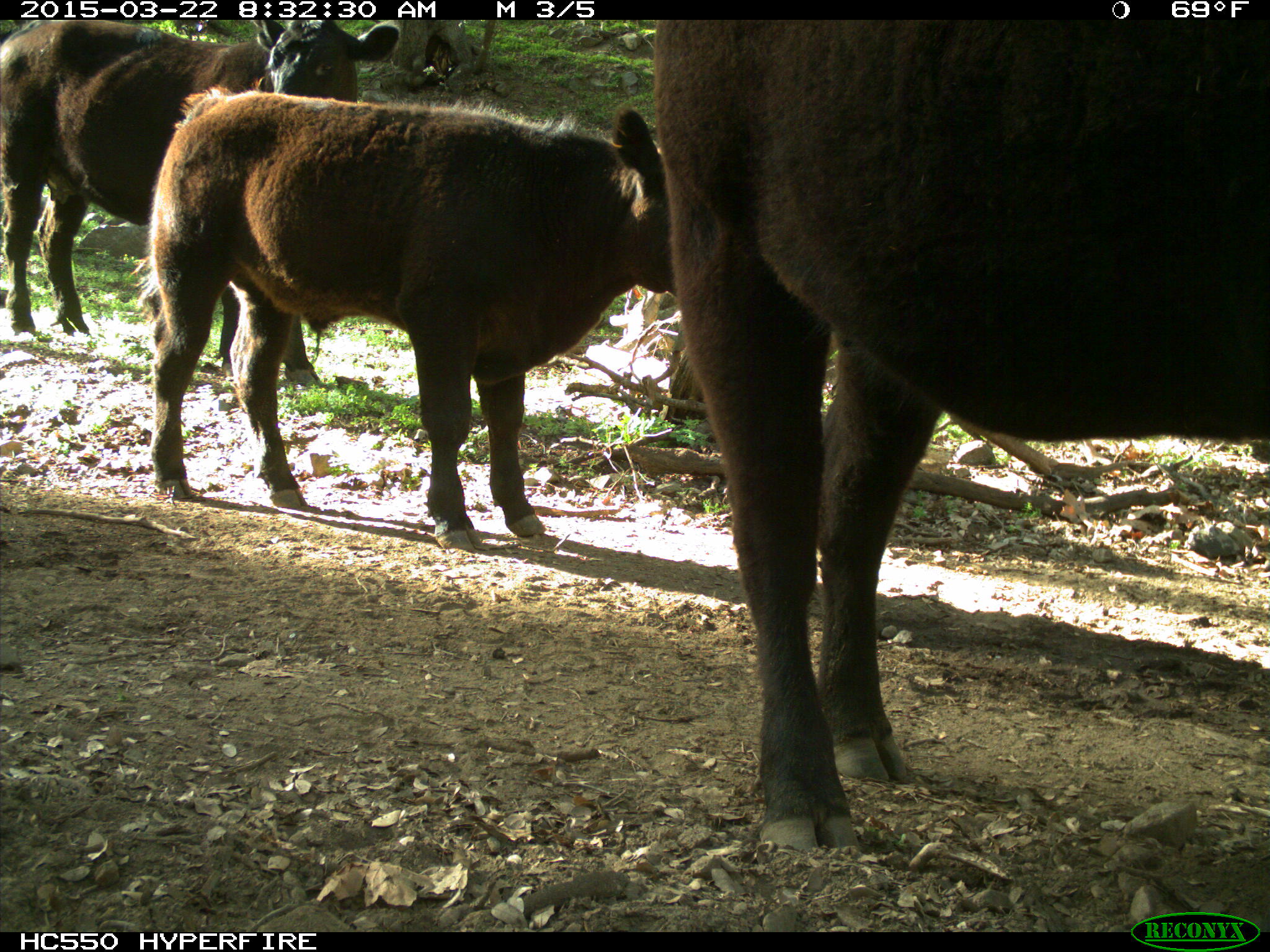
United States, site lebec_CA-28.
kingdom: Animalia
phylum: Chordata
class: Mammalia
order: Artiodactyla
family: Bovidae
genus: Bos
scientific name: Bos taurus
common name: domestic cow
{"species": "Bos taurus (domestic cow)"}